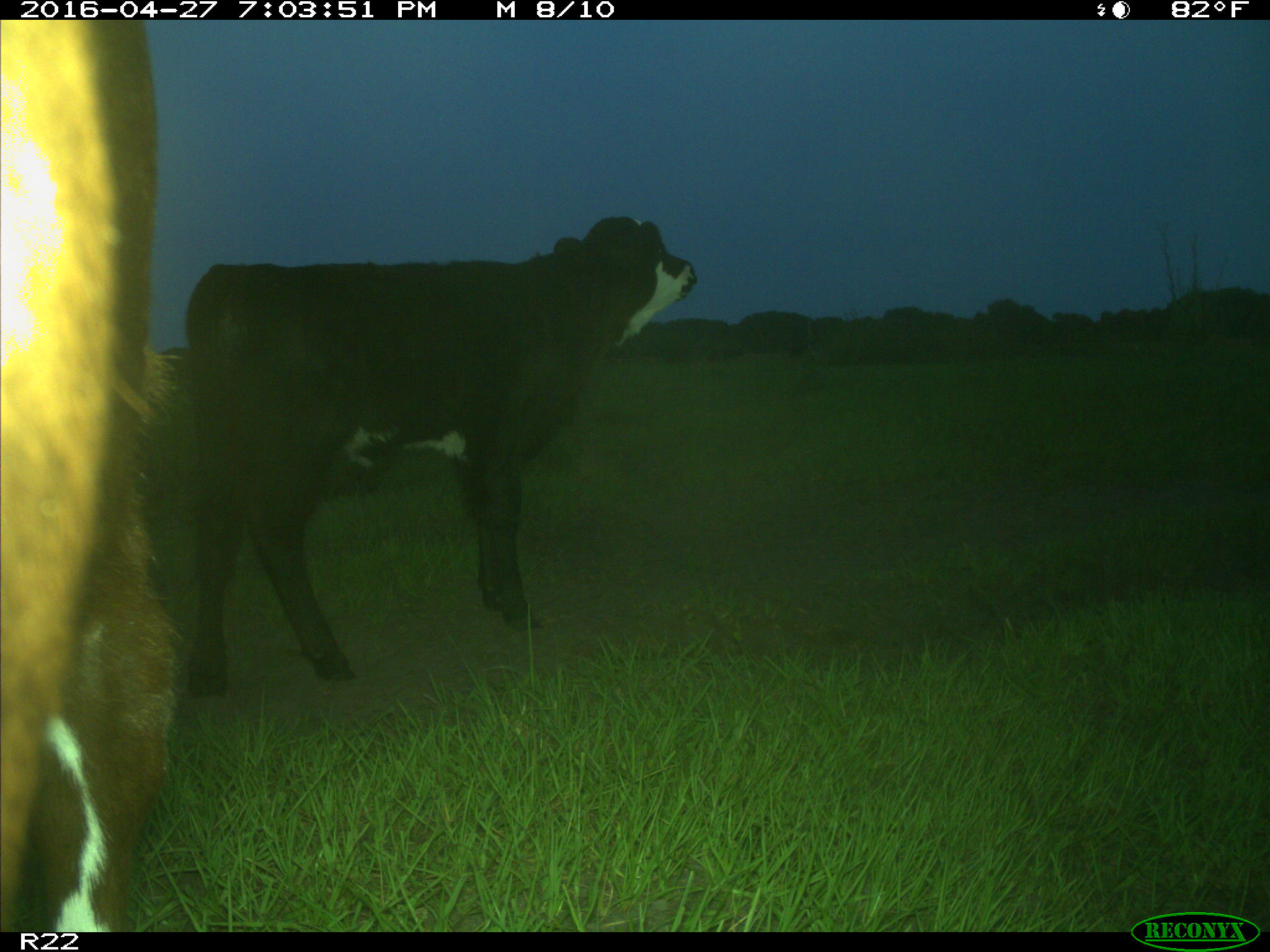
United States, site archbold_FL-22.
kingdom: Animalia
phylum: Chordata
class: Mammalia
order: Artiodactyla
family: Bovidae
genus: Bos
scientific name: Bos taurus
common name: domestic cow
Bos taurus (domestic cow).